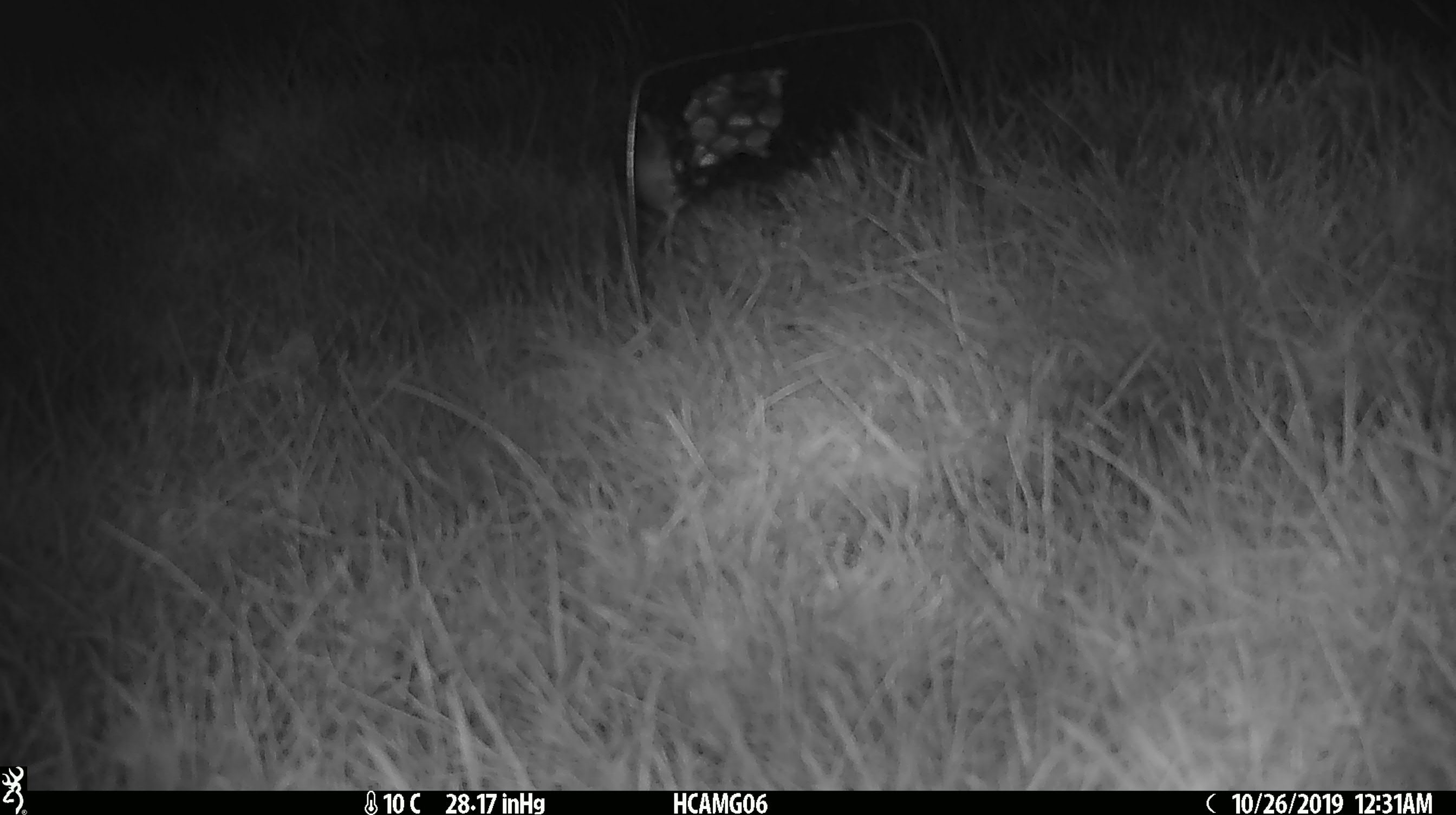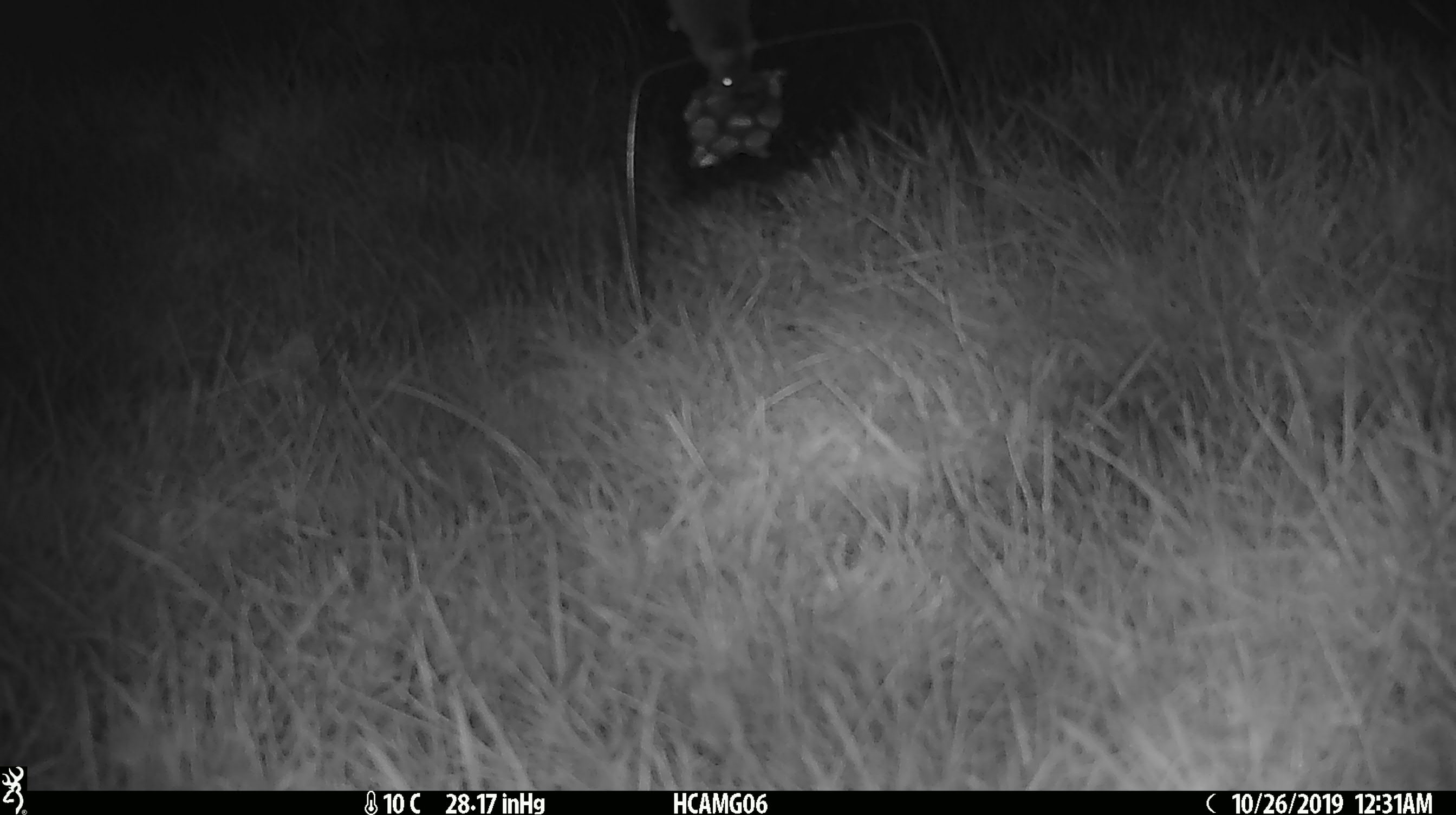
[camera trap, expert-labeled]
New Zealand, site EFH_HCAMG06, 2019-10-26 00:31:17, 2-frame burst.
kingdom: Animalia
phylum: Chordata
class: Mammalia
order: Rodentia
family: Muridae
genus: Mus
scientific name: Mus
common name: mouse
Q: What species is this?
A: Mouse (Mus).